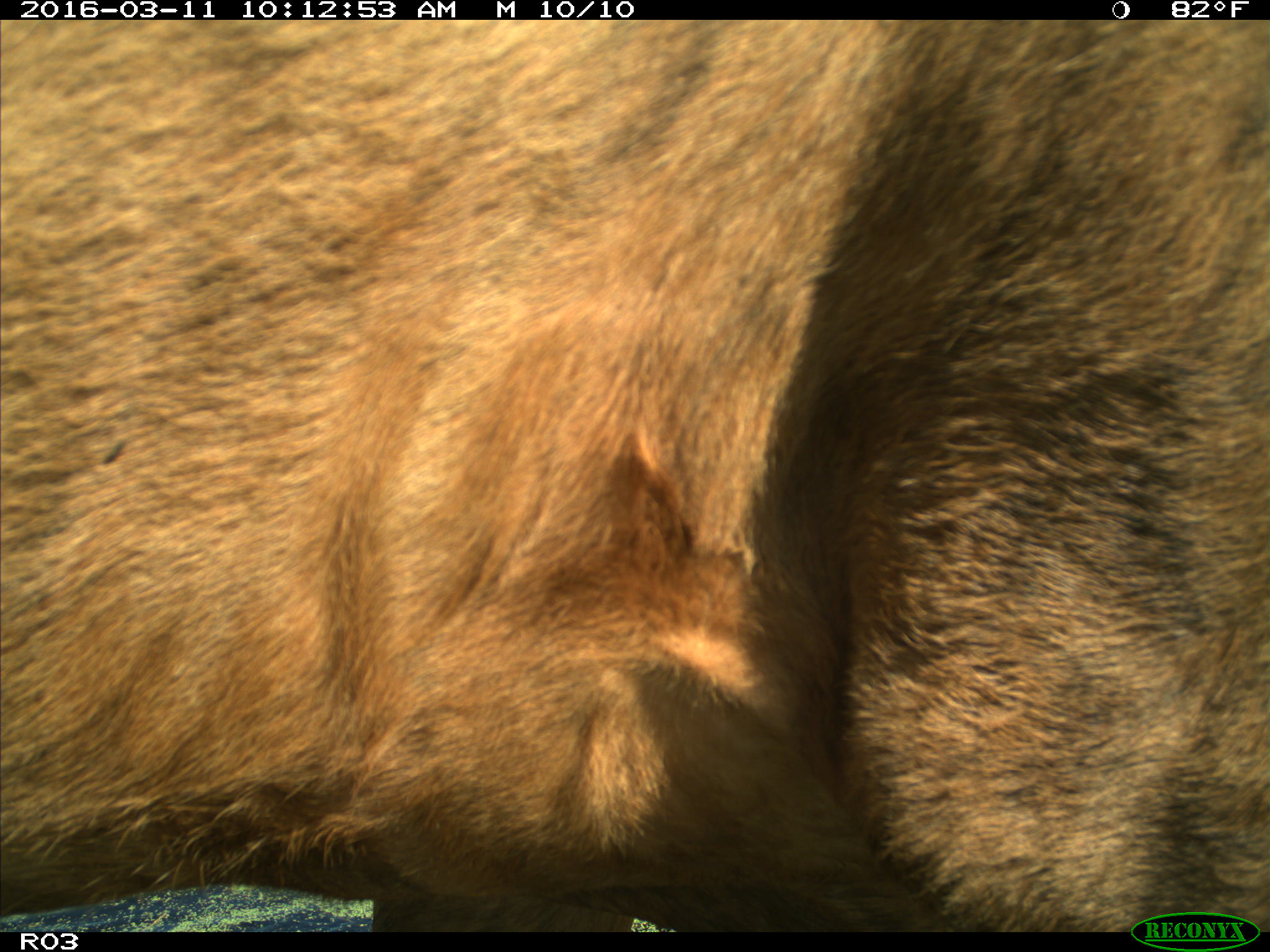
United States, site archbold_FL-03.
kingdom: Animalia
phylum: Chordata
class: Mammalia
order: Artiodactyla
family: Bovidae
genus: Bos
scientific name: Bos taurus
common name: domestic cow